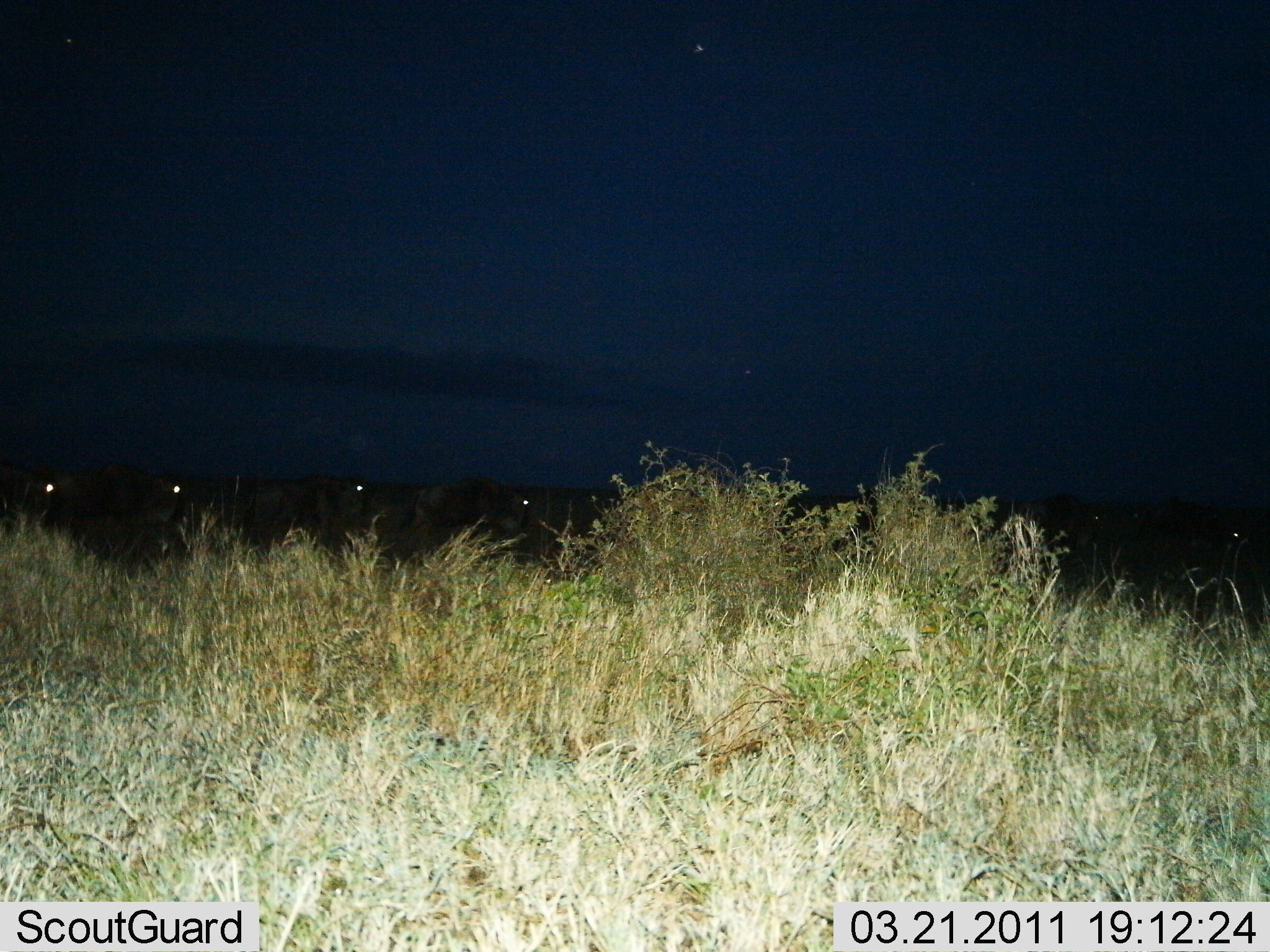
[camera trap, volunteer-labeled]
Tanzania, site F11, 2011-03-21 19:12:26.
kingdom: Animalia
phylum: Chordata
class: Mammalia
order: Artiodactyla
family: Bovidae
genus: Connochaetes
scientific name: Connochaetes taurinus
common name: blue wildebeest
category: wildebeest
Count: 6.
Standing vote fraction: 0%.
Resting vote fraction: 14%.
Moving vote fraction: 86%.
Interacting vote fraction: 0%.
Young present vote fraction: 0%.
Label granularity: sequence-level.